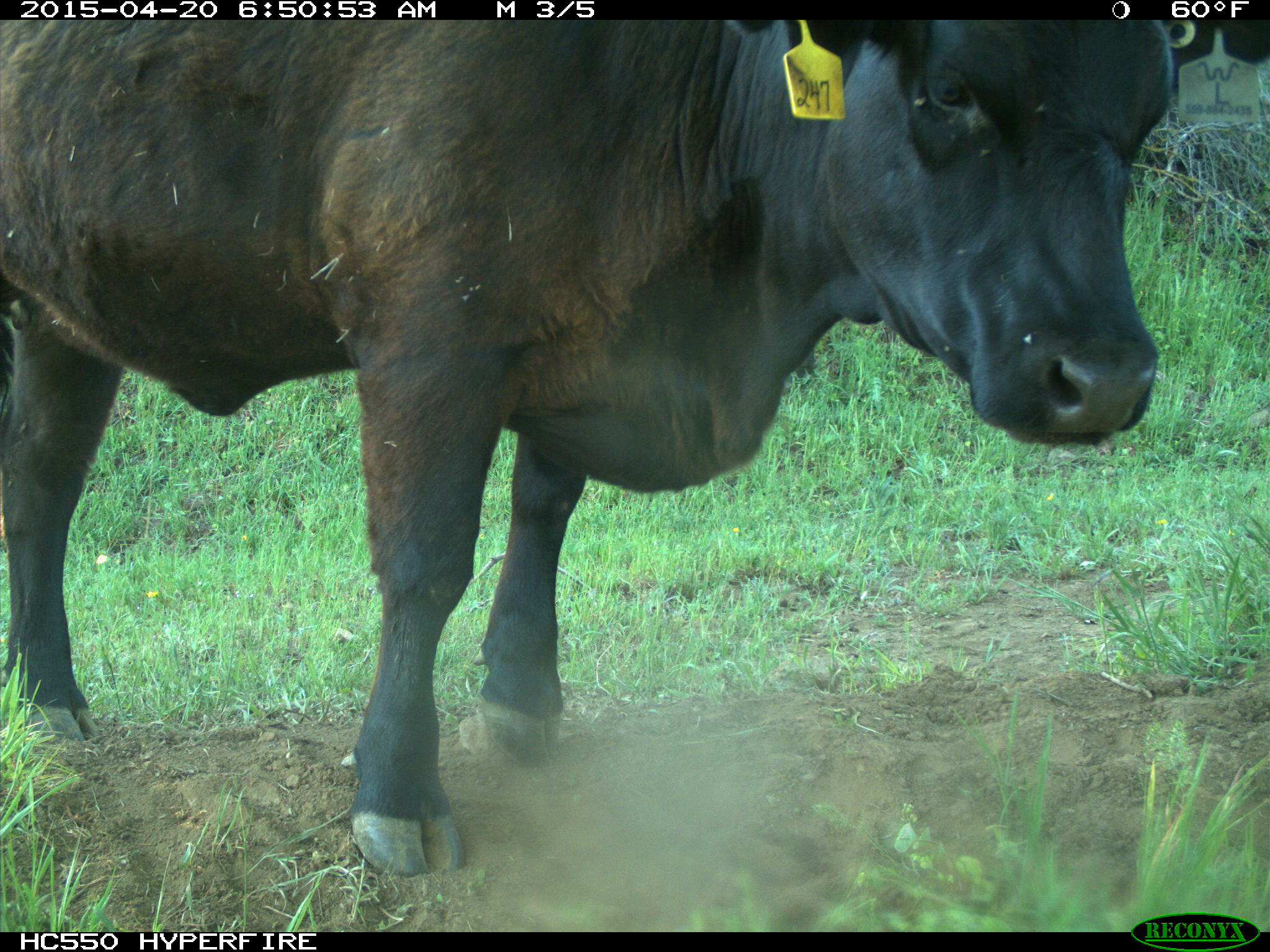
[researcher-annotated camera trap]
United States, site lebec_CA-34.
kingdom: Animalia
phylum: Chordata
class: Mammalia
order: Artiodactyla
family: Bovidae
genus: Bos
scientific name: Bos taurus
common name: domestic cow